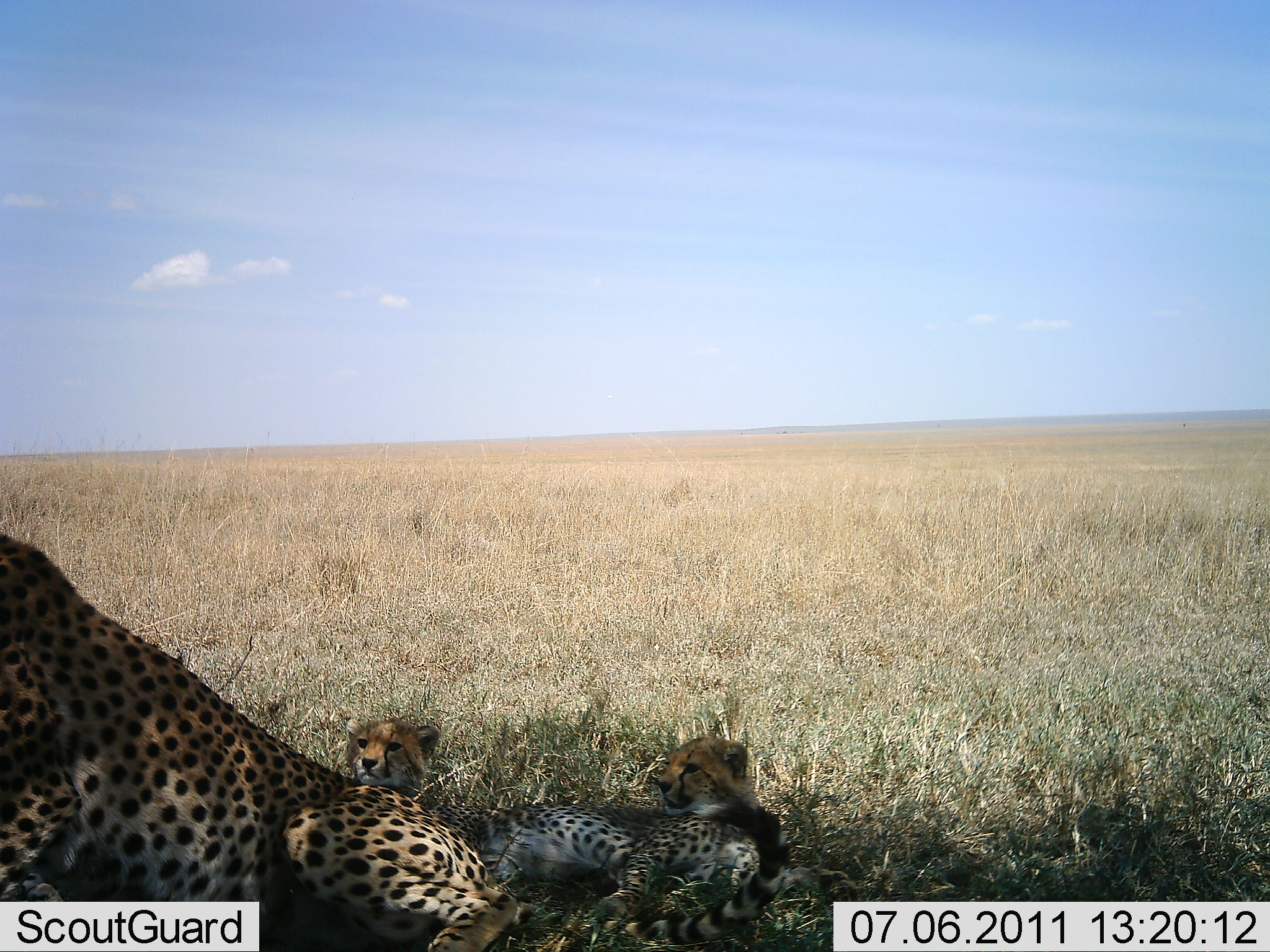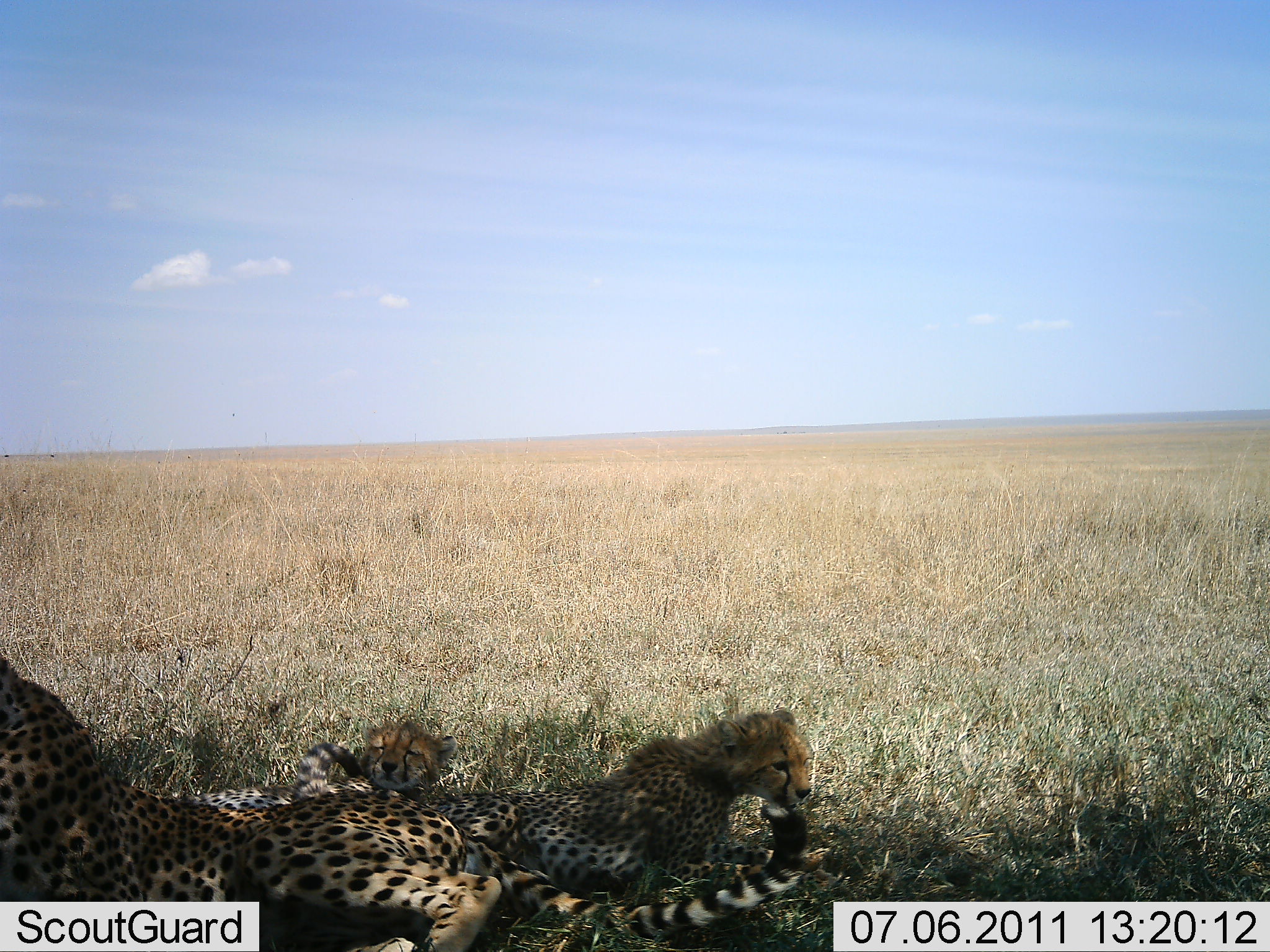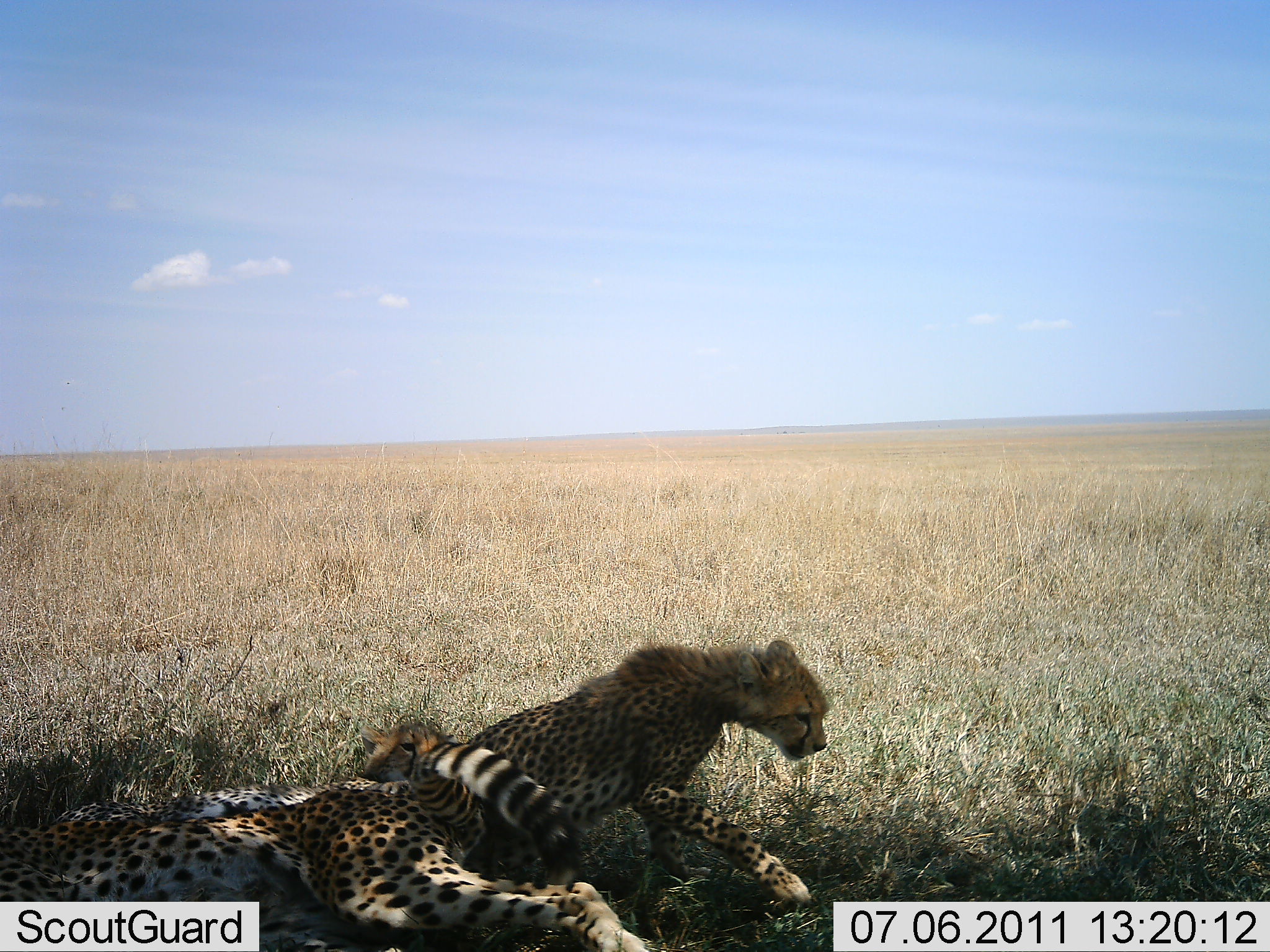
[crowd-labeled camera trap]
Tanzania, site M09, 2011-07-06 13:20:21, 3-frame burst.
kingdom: Animalia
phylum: Chordata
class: Mammalia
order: Carnivora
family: Felidae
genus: Acinonyx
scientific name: Acinonyx jubatus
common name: cheetah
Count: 3.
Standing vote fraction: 0%.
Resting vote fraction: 80%.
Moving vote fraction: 20%.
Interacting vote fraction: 20%.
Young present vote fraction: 50%.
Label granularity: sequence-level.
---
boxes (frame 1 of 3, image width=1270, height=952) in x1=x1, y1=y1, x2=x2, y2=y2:
animal: x1=0, y1=533, x2=535, y2=951; x1=344, y1=714, x2=852, y2=943; x1=433, y1=735, x2=855, y2=938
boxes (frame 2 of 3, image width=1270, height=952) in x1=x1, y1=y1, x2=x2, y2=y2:
animal: x1=0, y1=657, x2=811, y2=897; x1=415, y1=705, x2=815, y2=898; x1=183, y1=716, x2=460, y2=812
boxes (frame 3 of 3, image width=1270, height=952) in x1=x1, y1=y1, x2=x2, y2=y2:
animal: x1=0, y1=788, x2=645, y2=952; x1=463, y1=638, x2=833, y2=905; x1=45, y1=722, x2=475, y2=853